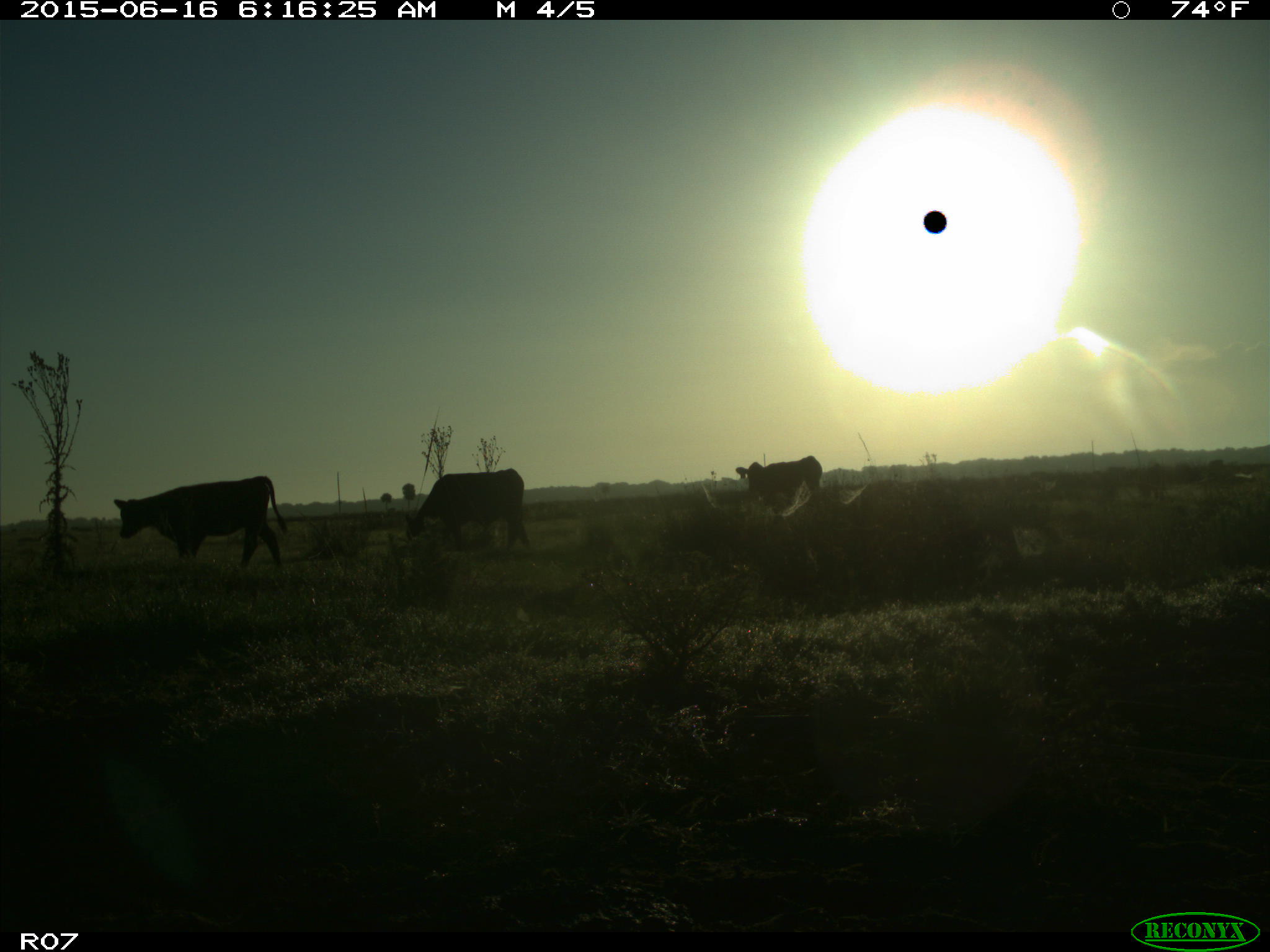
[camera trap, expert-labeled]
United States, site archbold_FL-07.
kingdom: Animalia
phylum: Chordata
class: Mammalia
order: Artiodactyla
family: Bovidae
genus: Bos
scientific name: Bos taurus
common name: domestic cow